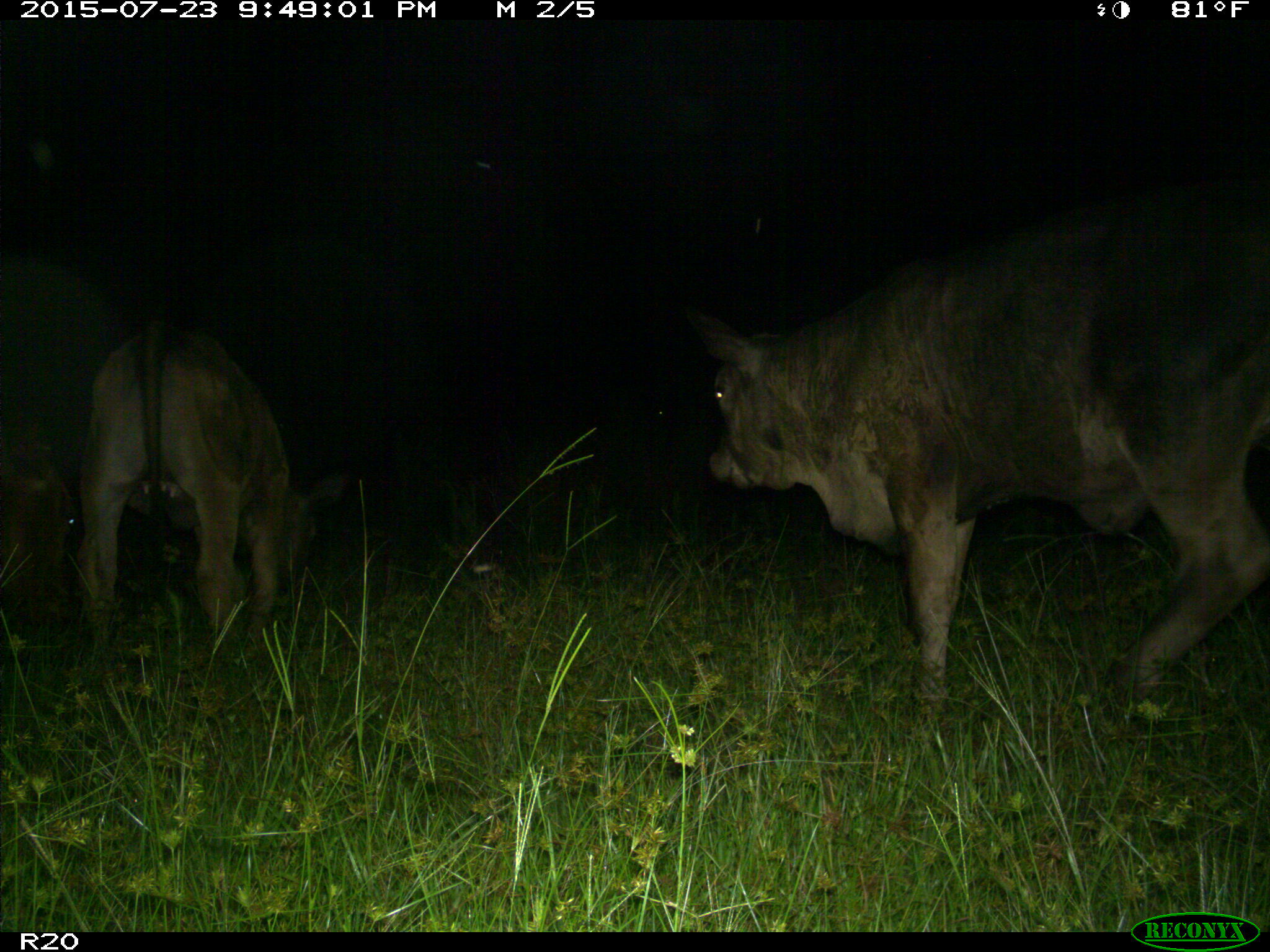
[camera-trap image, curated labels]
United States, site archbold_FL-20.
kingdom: Animalia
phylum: Chordata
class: Mammalia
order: Artiodactyla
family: Bovidae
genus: Bos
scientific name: Bos taurus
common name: domestic cow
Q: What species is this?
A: Bos taurus (domestic cow).